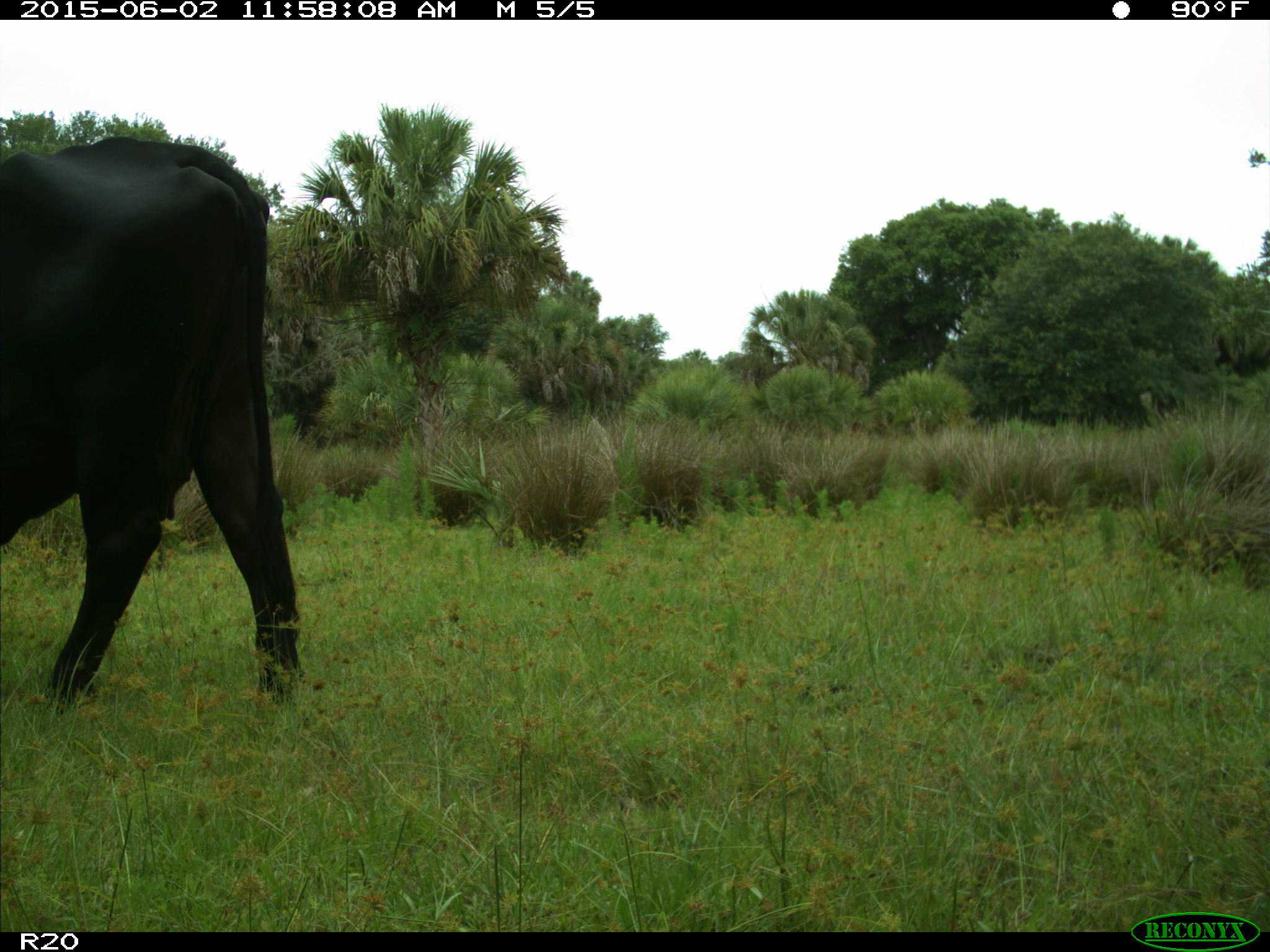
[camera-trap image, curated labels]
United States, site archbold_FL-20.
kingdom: Animalia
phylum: Chordata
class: Mammalia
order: Artiodactyla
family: Bovidae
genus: Bos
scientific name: Bos taurus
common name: domestic cow